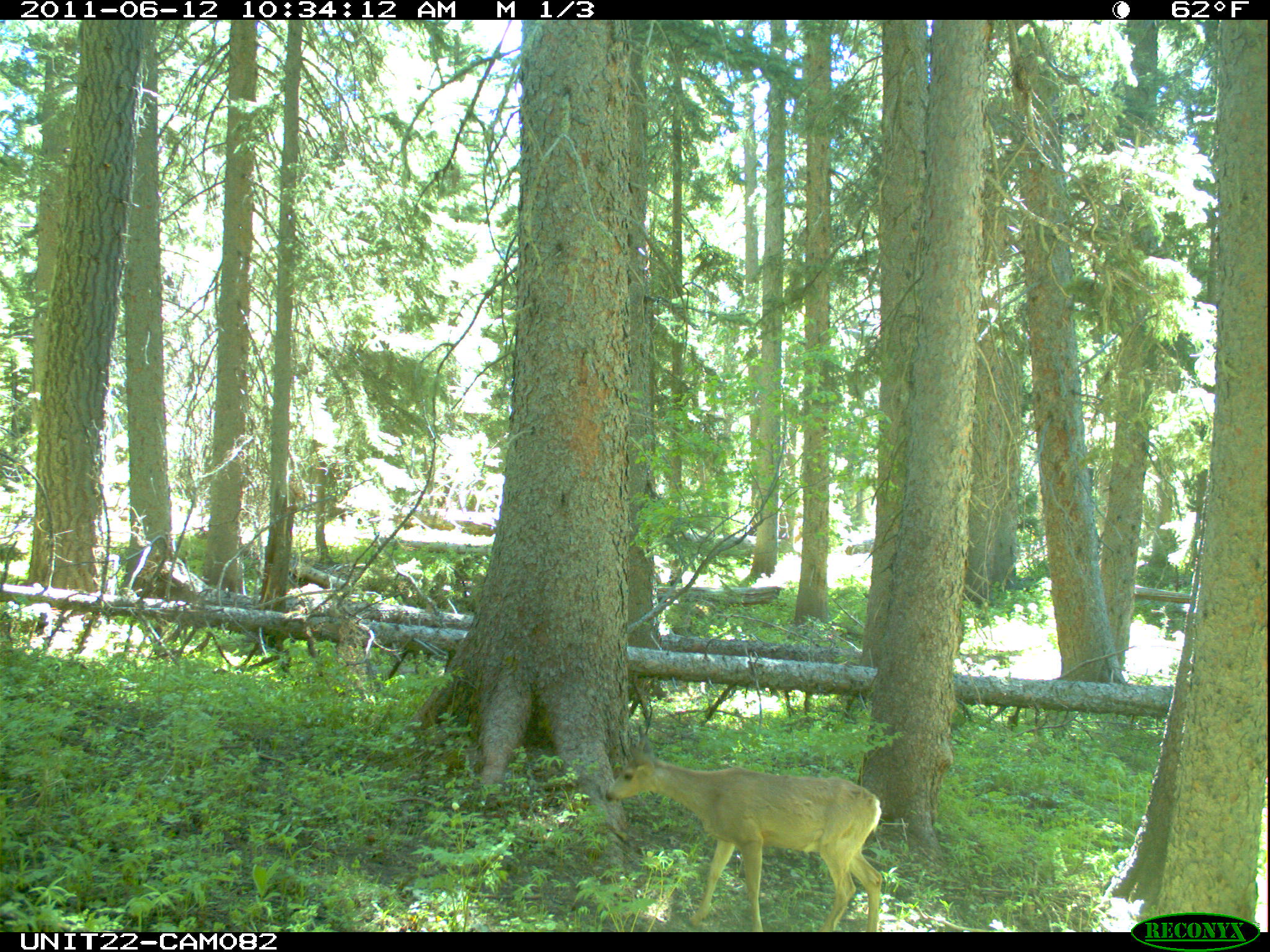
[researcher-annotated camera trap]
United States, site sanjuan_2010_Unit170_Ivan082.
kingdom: Animalia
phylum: Chordata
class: Mammalia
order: Artiodactyla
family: Cervidae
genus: Odocoileus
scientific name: Odocoileus hemionus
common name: mule deer